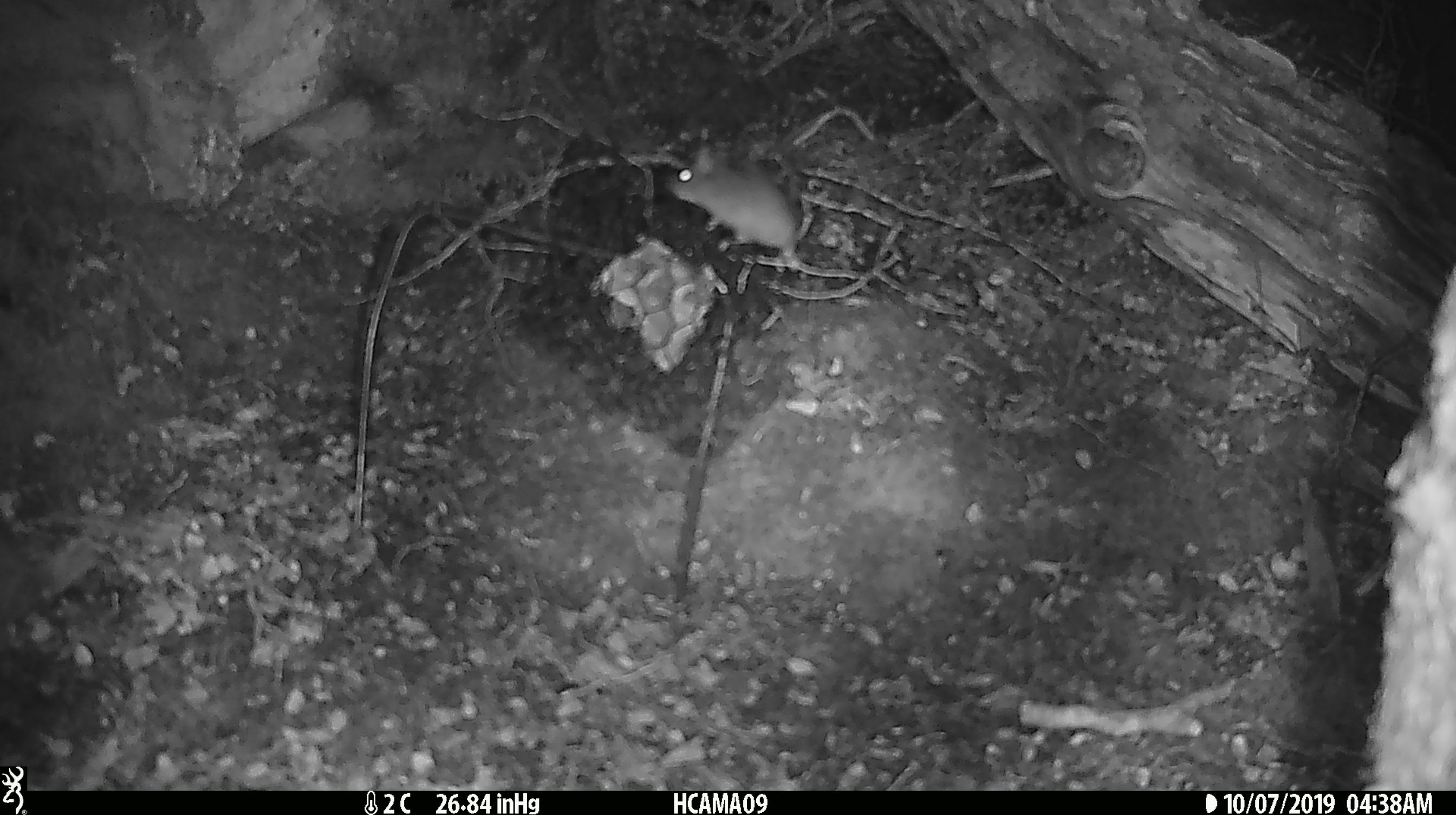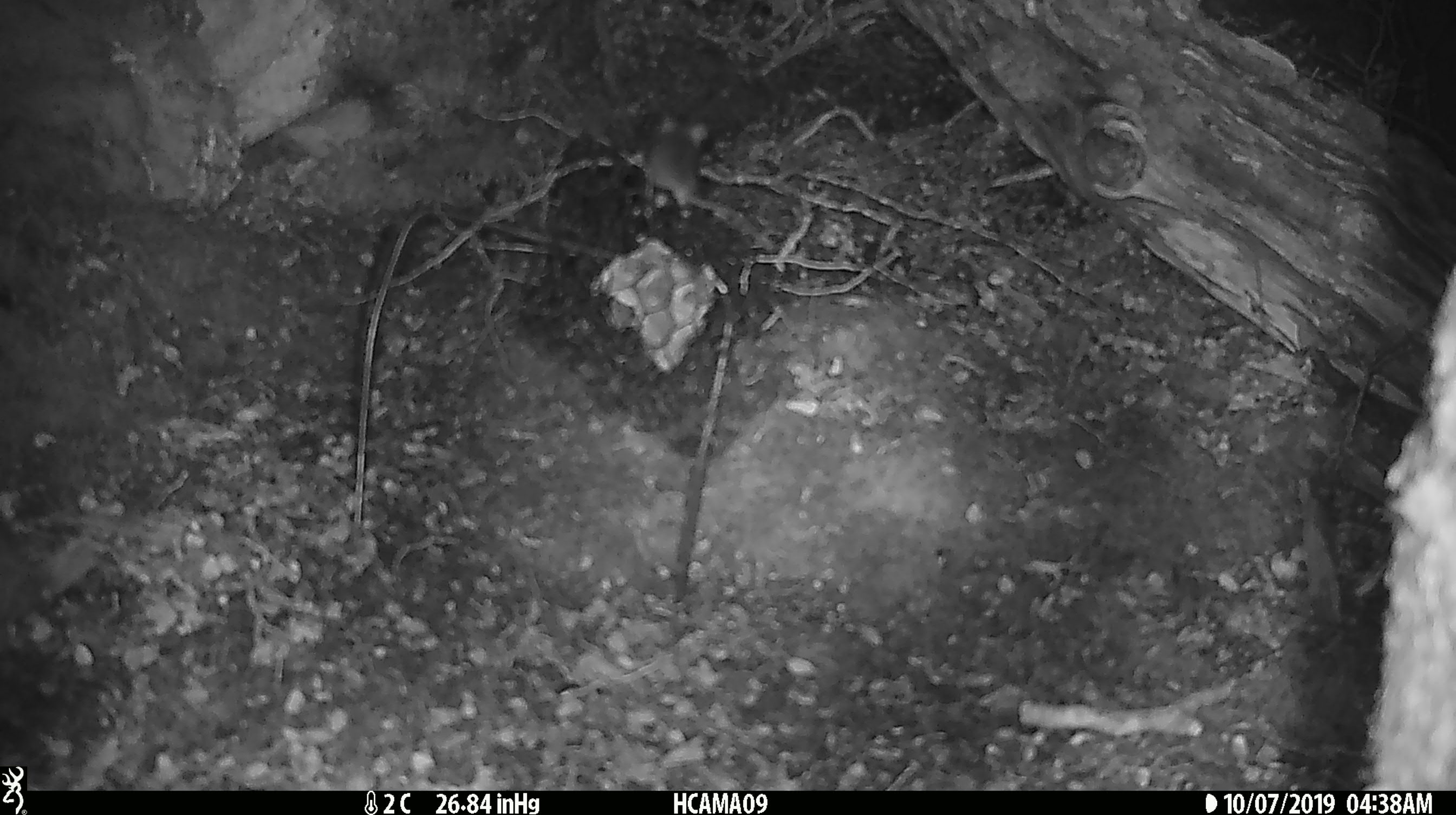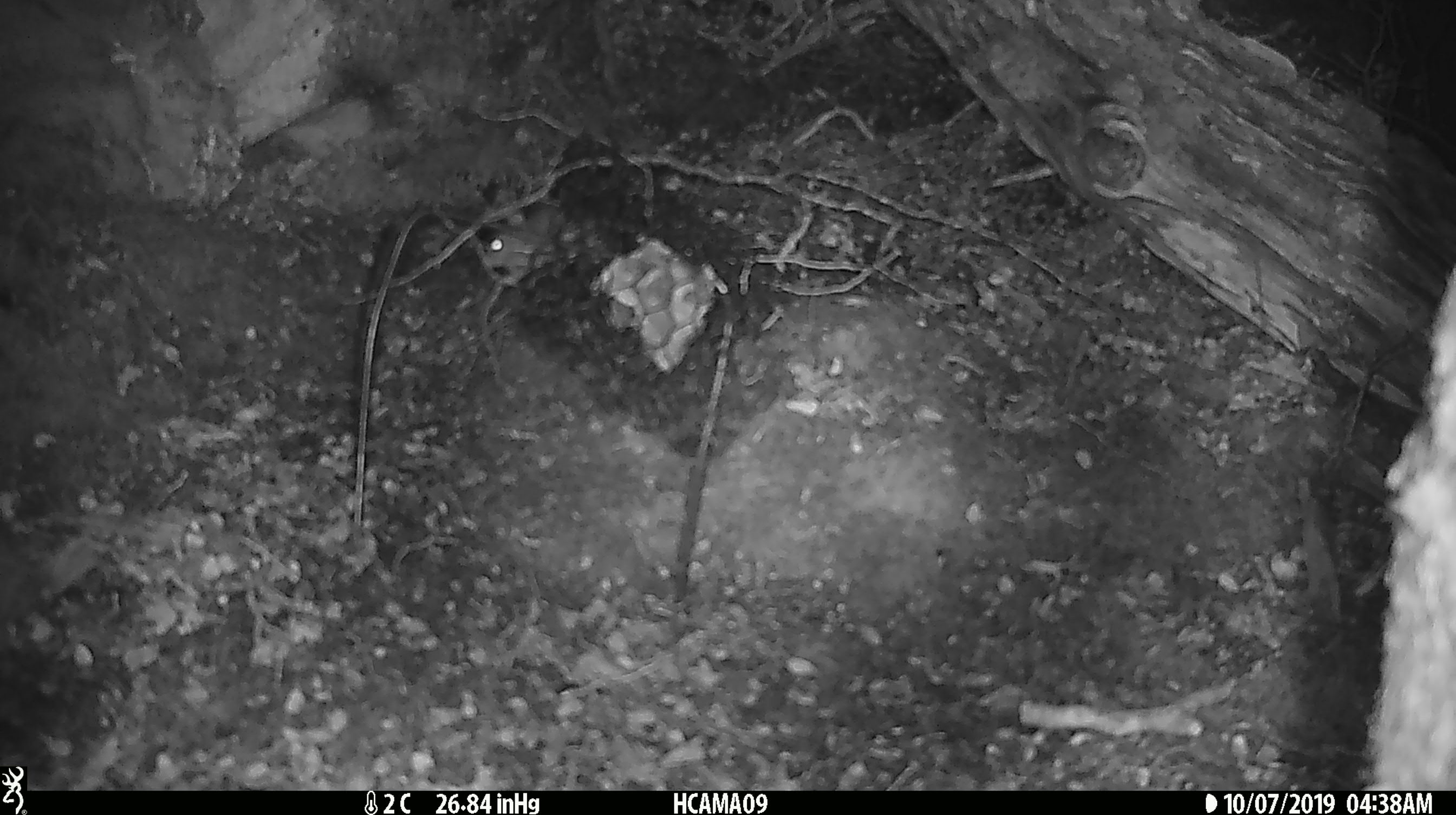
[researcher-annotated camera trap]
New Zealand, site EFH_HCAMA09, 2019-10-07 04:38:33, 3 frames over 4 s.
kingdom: Animalia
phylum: Chordata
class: Mammalia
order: Rodentia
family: Muridae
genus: Mus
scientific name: Mus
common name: mouse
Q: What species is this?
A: Mouse (Mus).